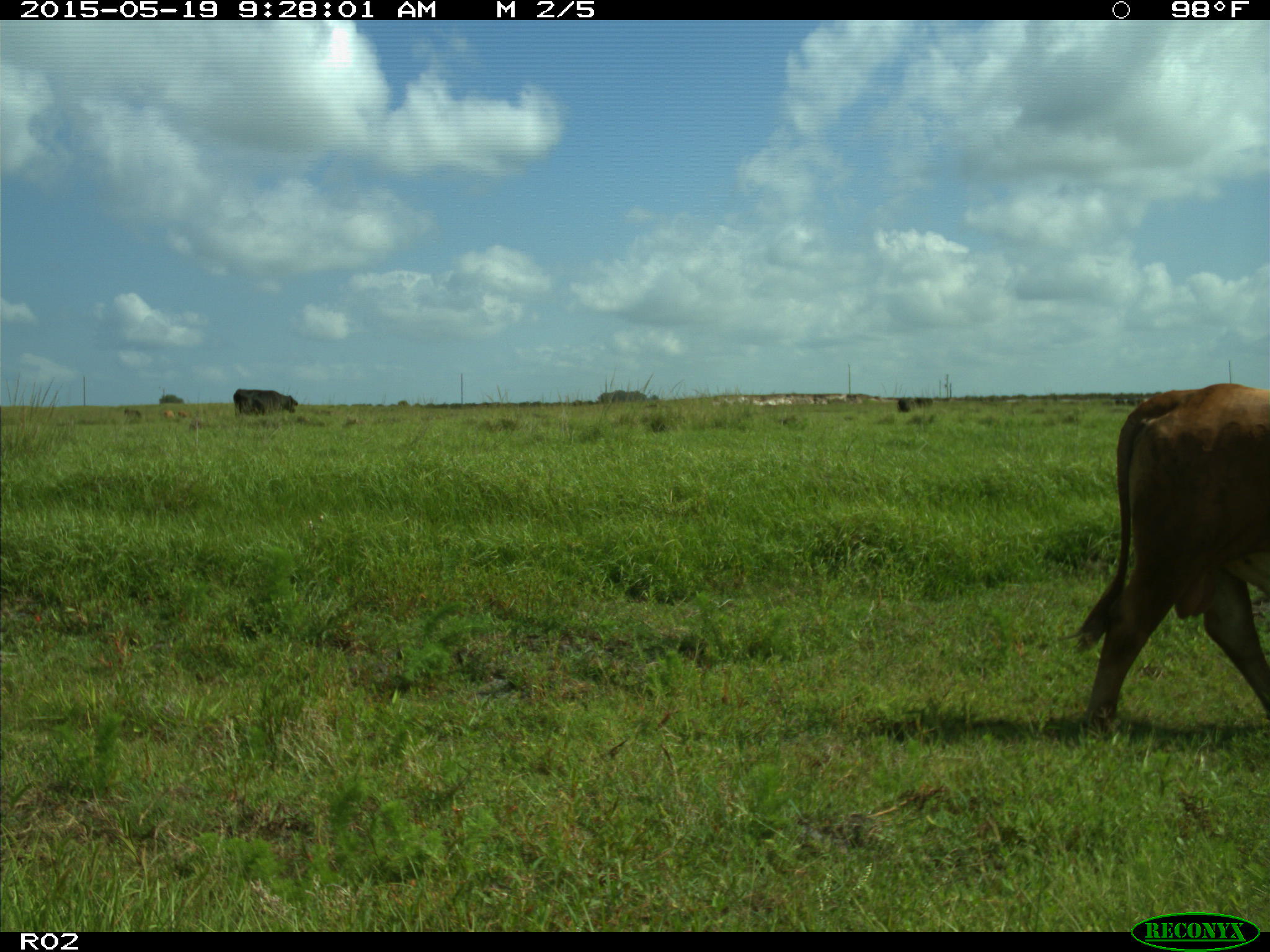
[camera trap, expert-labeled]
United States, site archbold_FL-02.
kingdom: Animalia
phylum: Chordata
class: Mammalia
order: Artiodactyla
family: Bovidae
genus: Bos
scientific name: Bos taurus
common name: domestic cow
Bos taurus (domestic cow).